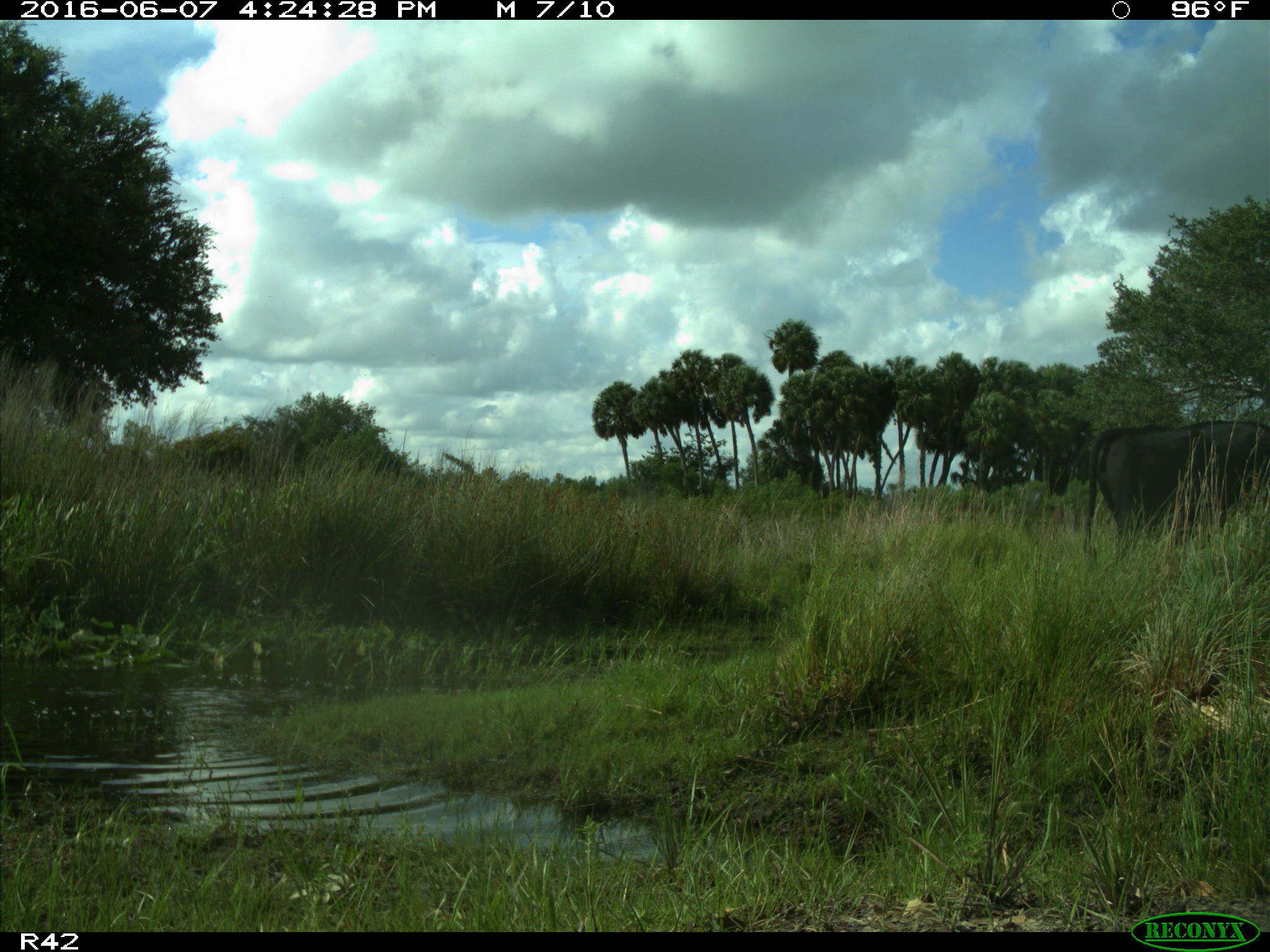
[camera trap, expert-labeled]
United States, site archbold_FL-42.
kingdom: Animalia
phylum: Chordata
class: Mammalia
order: Artiodactyla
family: Bovidae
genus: Bos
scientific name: Bos taurus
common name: domestic cow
Bos taurus (domestic cow).